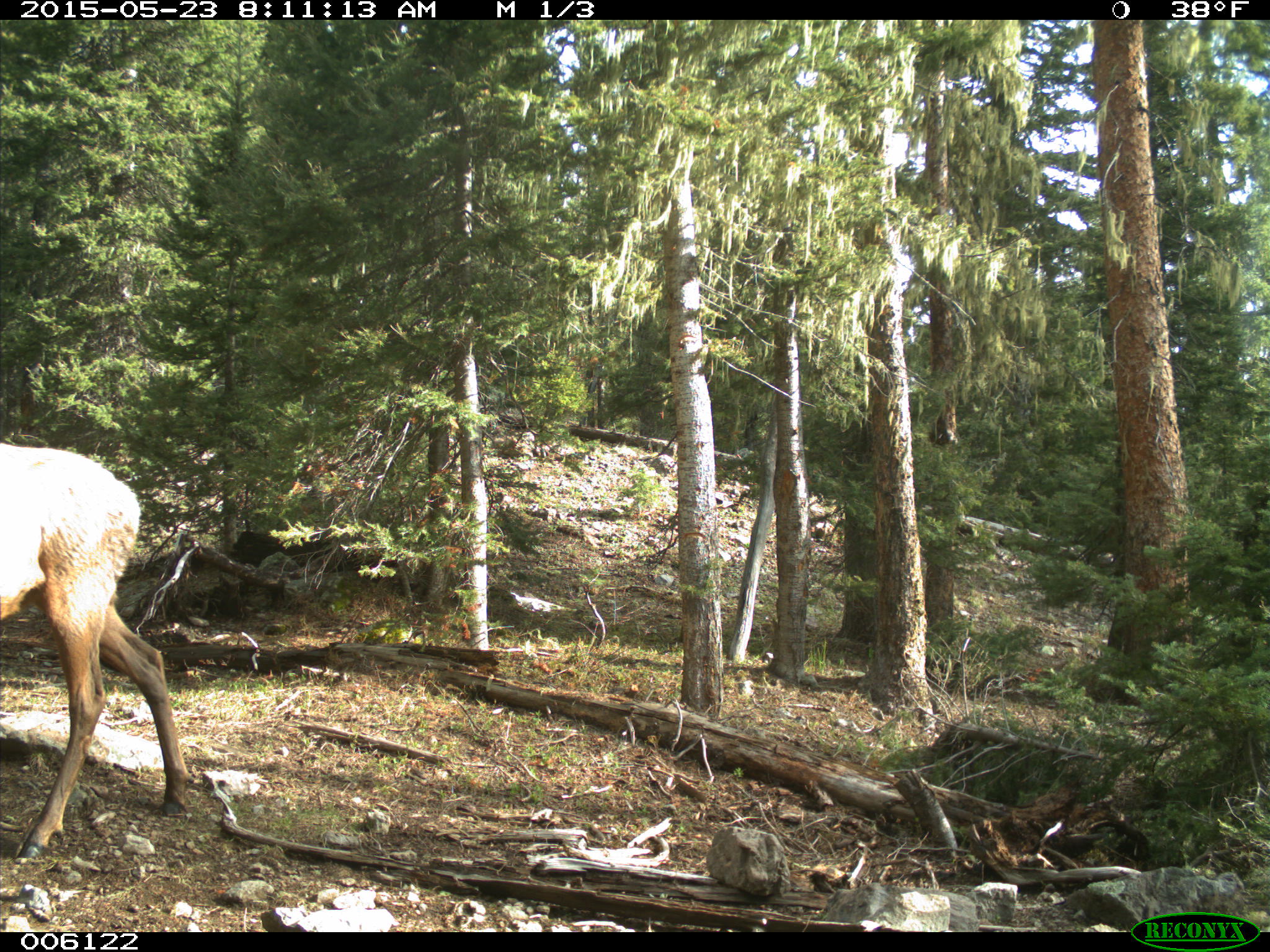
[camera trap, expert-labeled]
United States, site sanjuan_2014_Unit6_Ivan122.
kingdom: Animalia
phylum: Chordata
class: Mammalia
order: Artiodactyla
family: Cervidae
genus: Cervus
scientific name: Cervus elaphus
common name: red deer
Cervus elaphus (red deer).